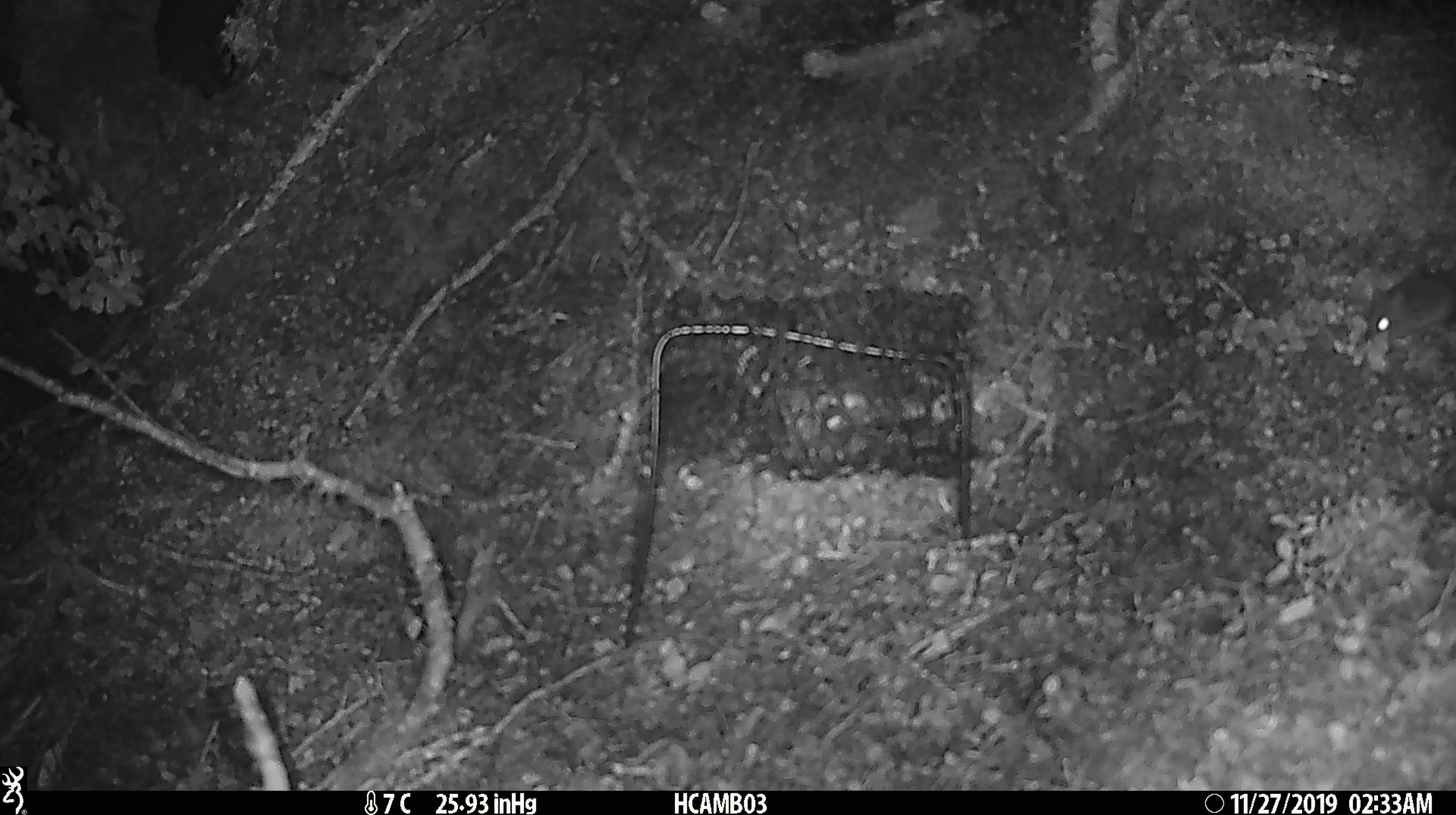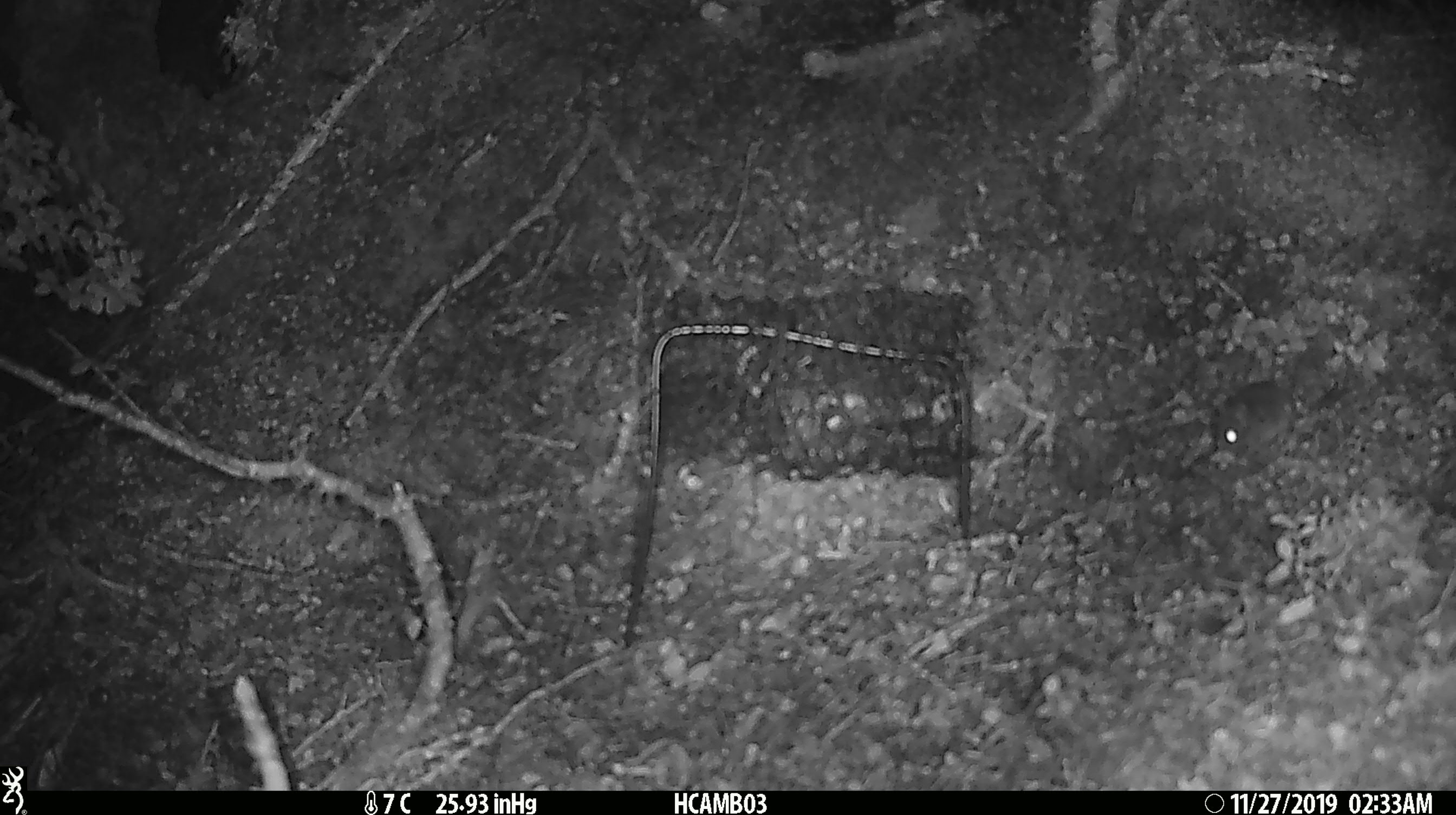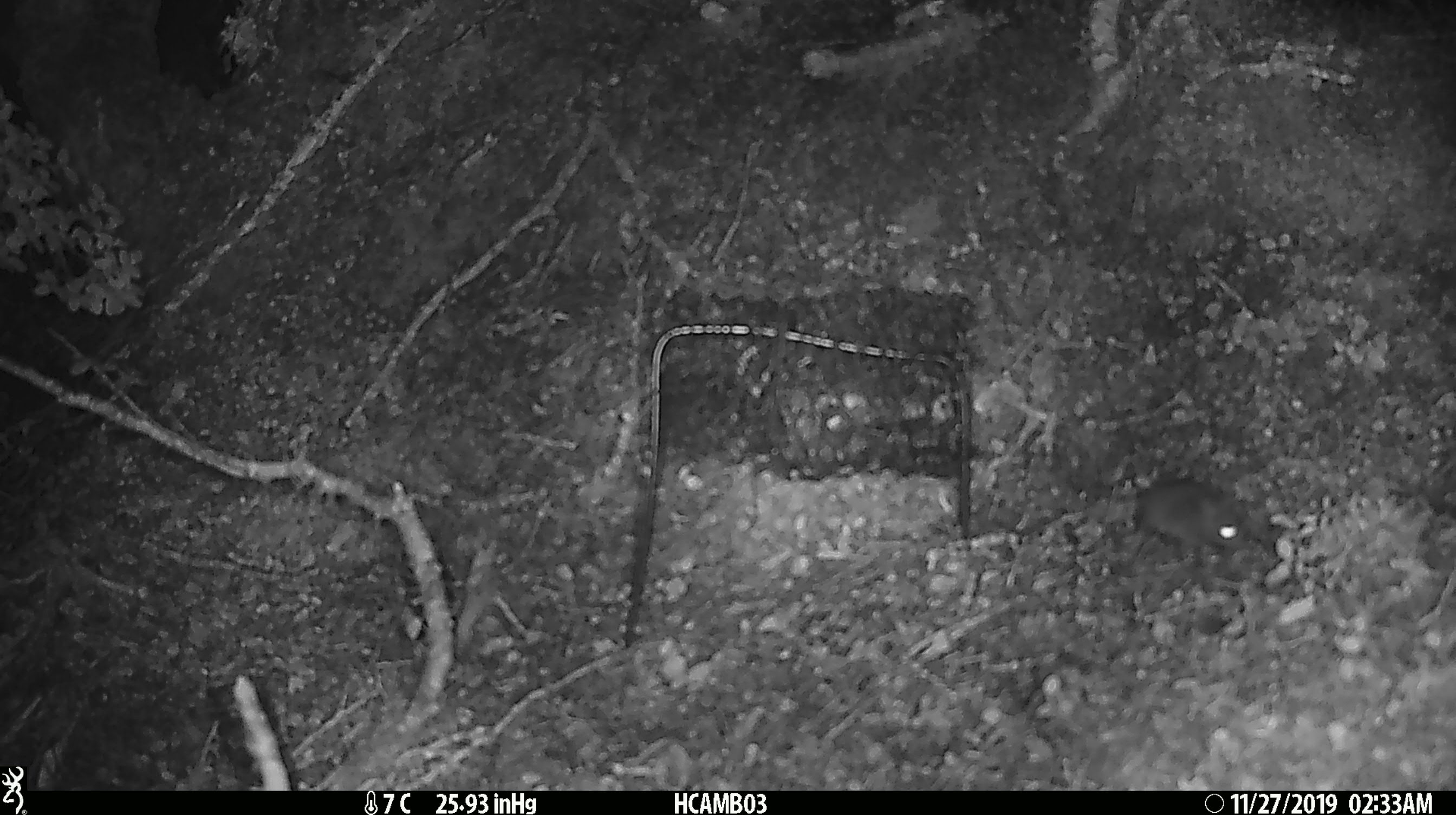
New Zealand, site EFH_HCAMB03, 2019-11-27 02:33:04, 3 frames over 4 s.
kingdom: Animalia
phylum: Chordata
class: Mammalia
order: Rodentia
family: Muridae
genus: Mus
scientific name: Mus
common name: mouse